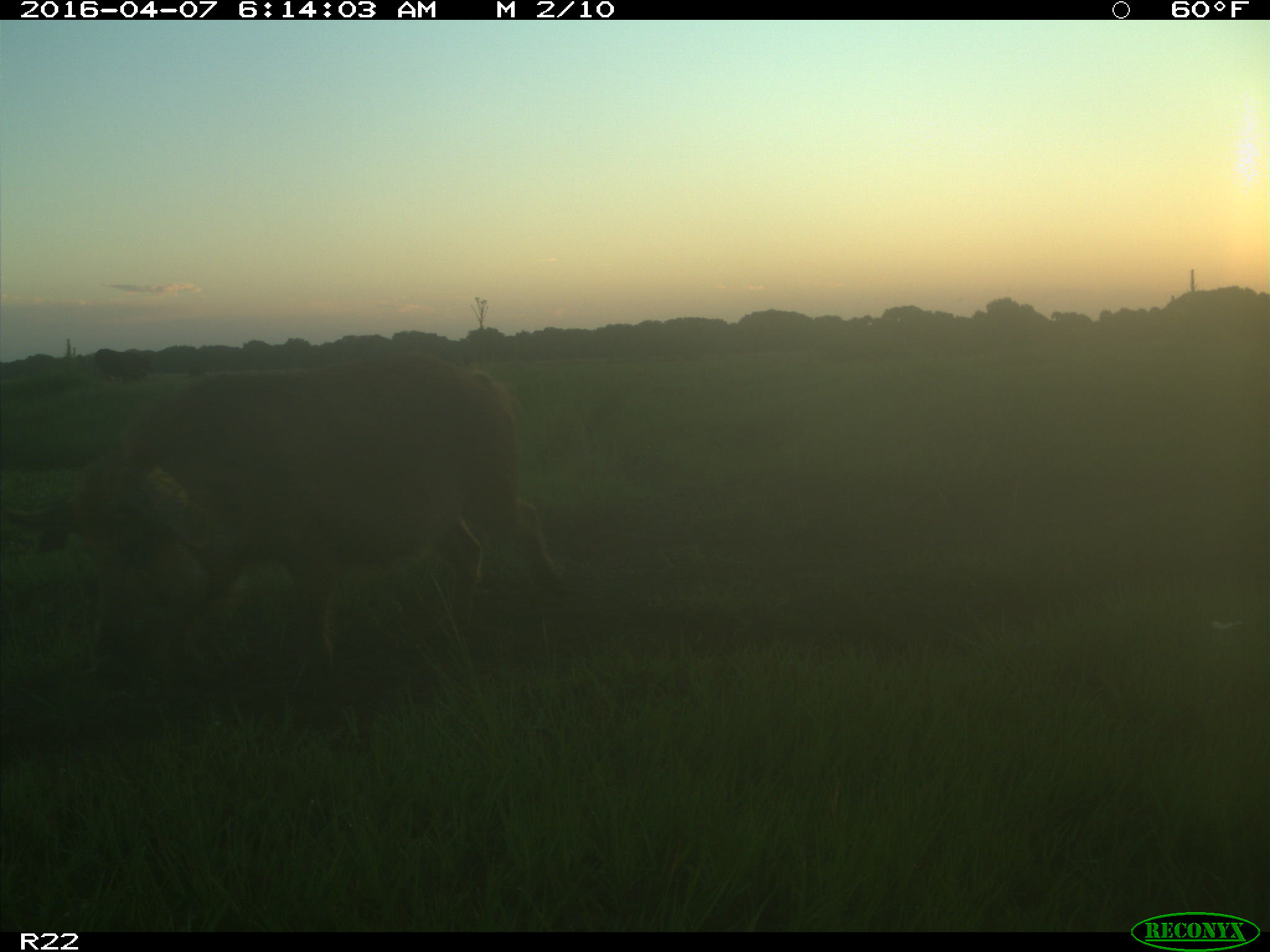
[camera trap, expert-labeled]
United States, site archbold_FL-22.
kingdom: Animalia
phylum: Chordata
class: Mammalia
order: Artiodactyla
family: Suidae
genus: Sus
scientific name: Sus scrofa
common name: wild boar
Sus scrofa (wild boar).